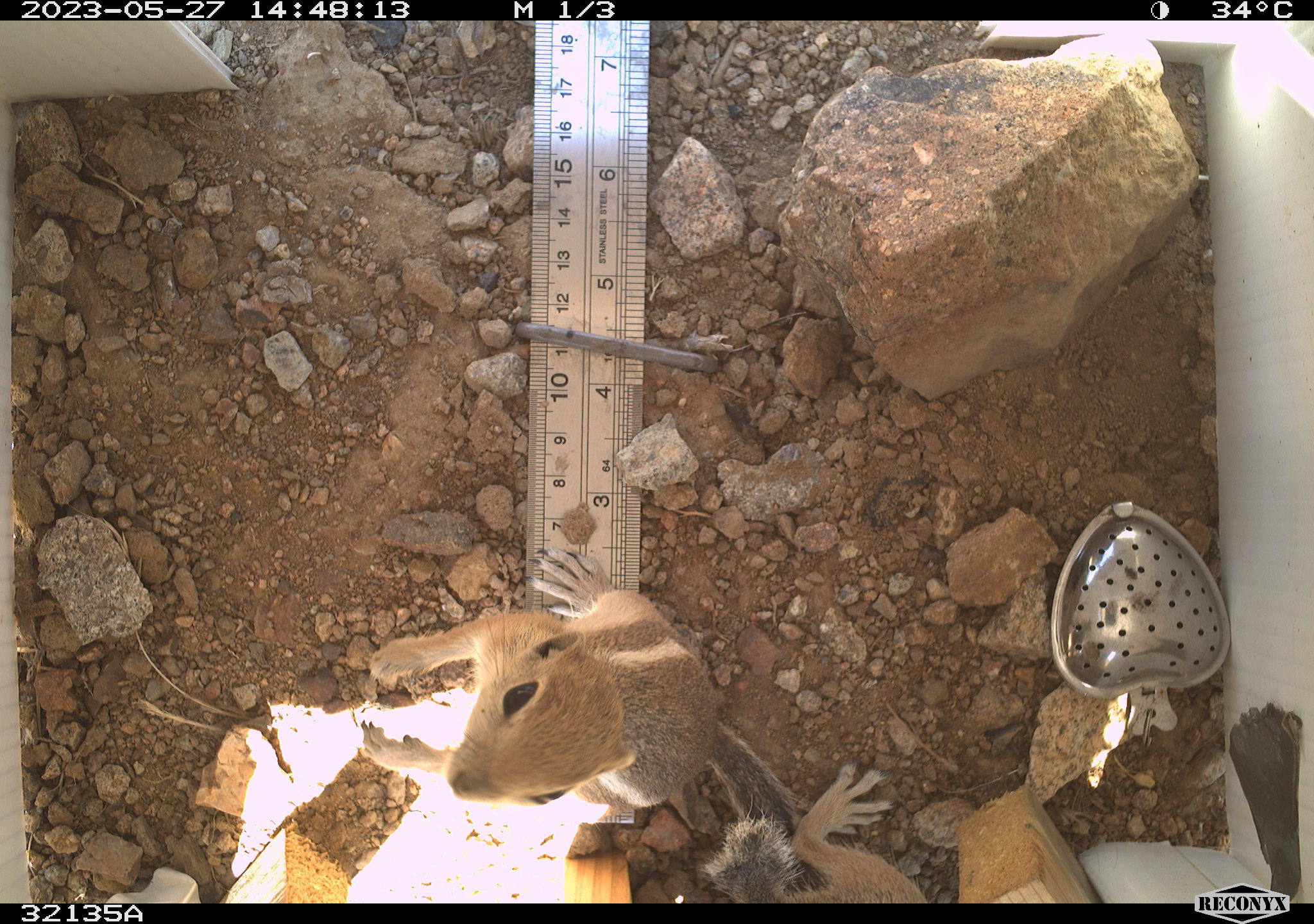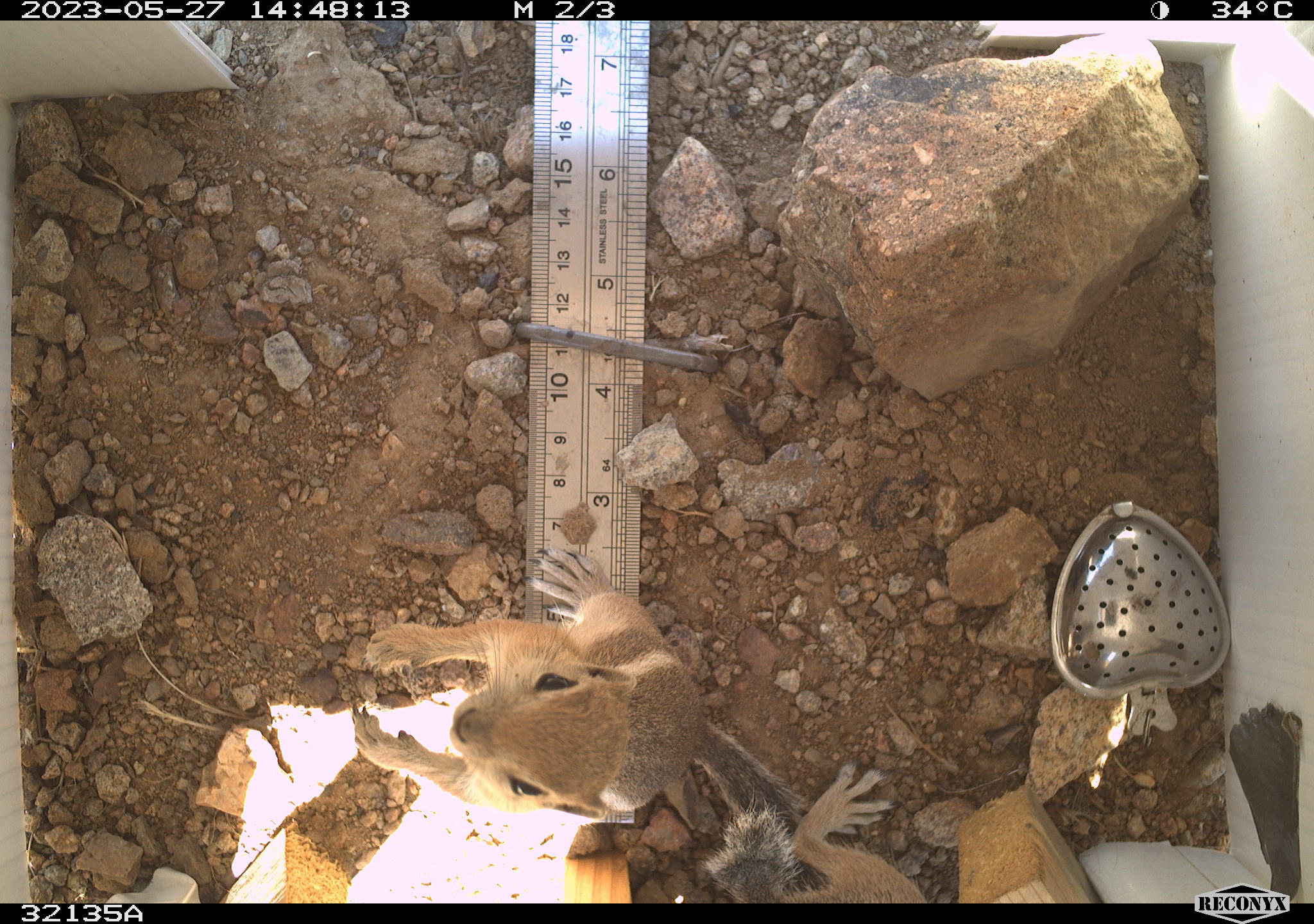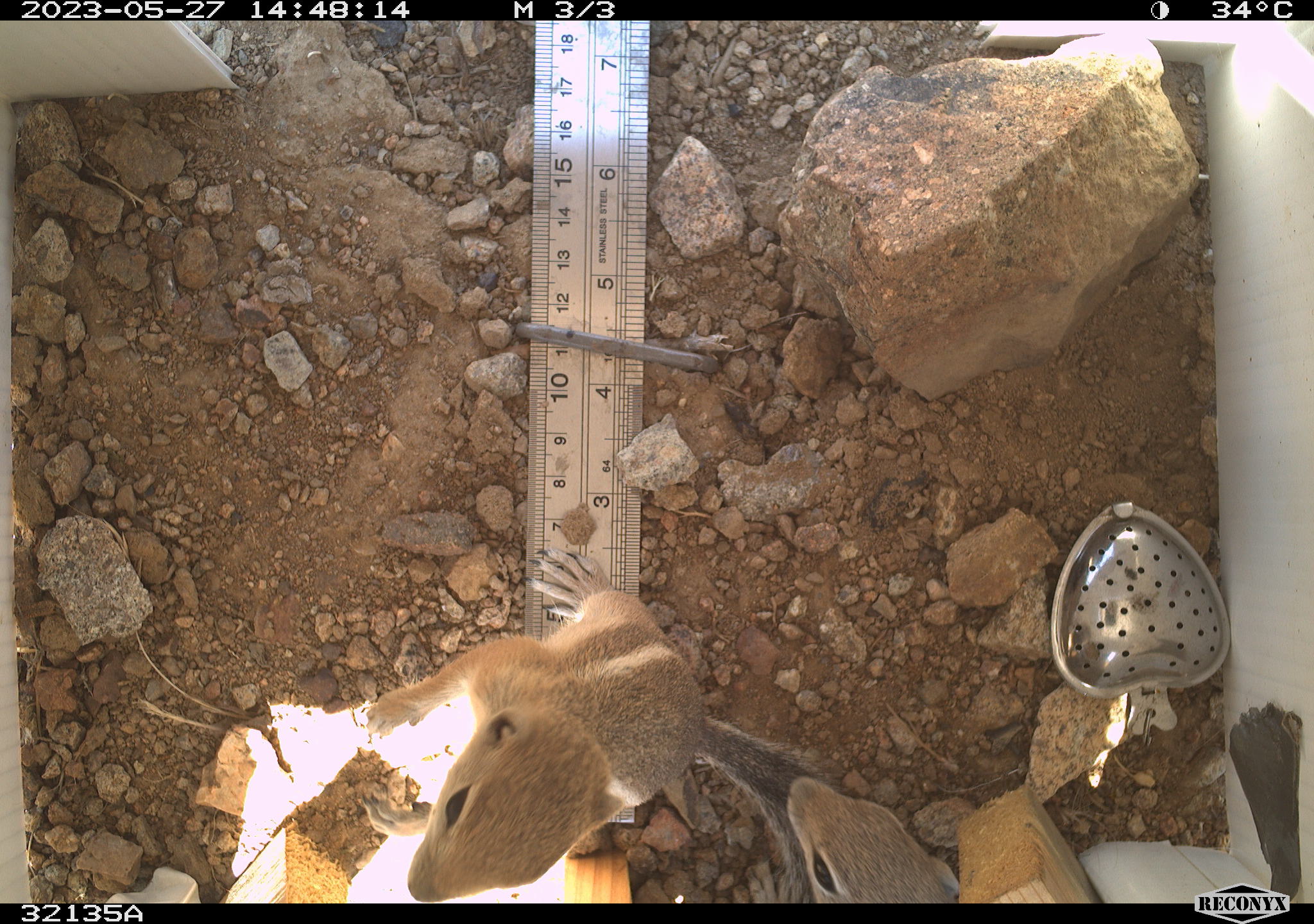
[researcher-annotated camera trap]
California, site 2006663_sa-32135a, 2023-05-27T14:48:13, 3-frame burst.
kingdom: Animalia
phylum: Chordata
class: Mammalia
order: Rodentia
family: Sciuridae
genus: Ammospermophilus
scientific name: Ammospermophilus leucurus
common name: white-tailed antelope squirrel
White-tailed antelope squirrel (Ammospermophilus leucurus).